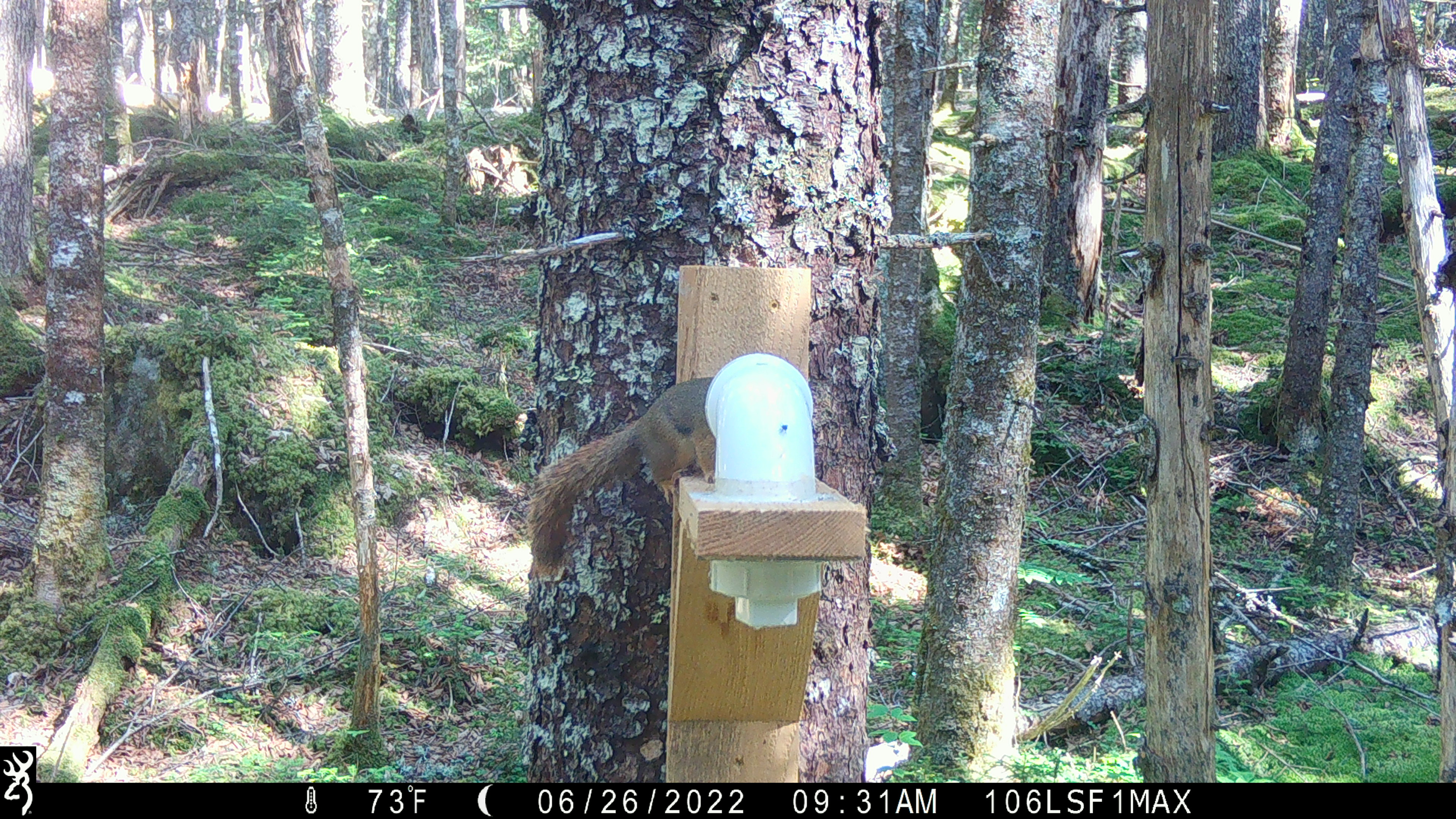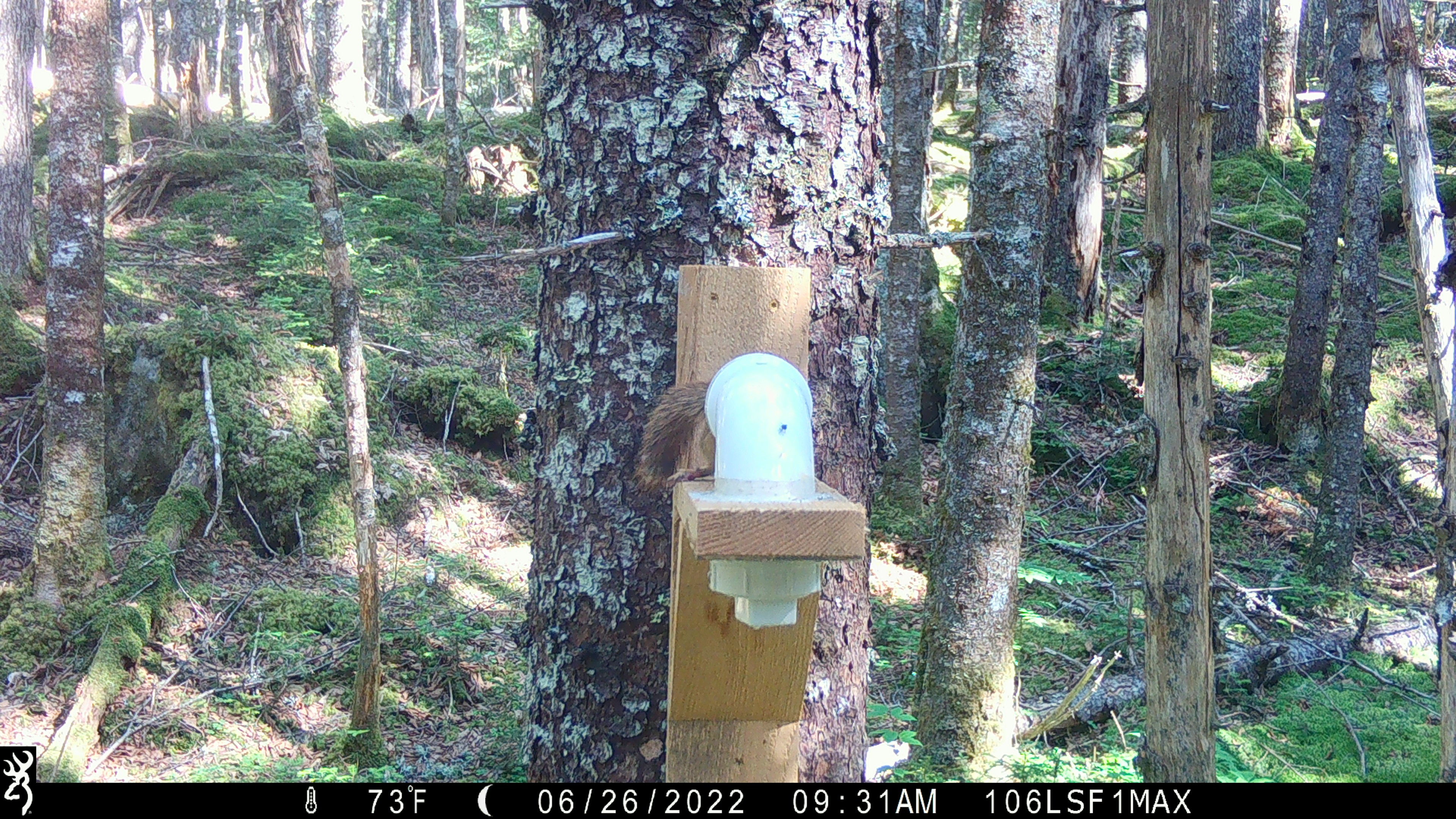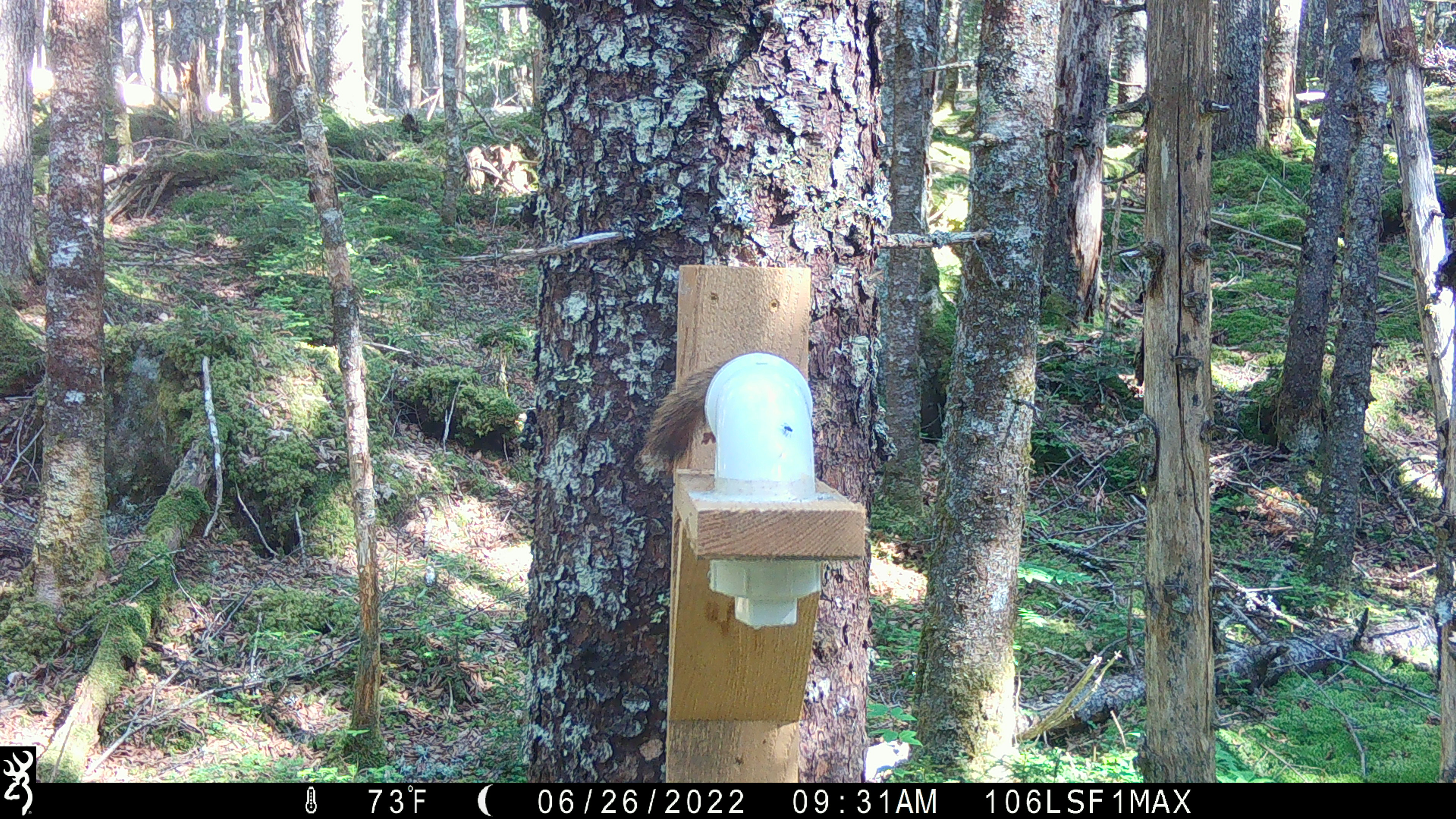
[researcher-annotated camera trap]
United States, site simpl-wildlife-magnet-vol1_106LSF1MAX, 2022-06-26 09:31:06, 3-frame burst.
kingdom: Animalia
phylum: Chordata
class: Mammalia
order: Rodentia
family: Sciuridae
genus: Tamiasciurus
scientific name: Tamiasciurus hudsonicus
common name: red squirrel